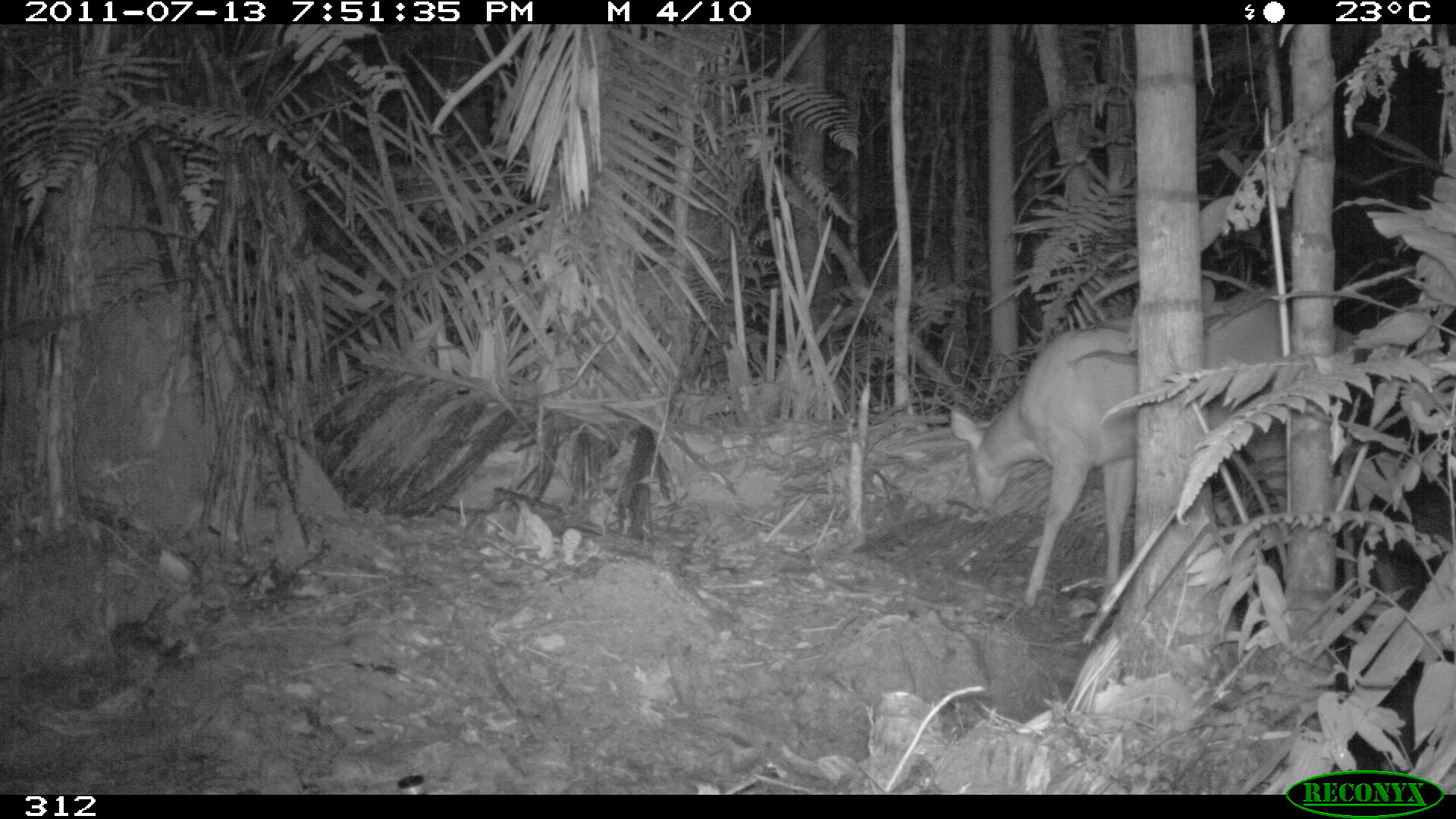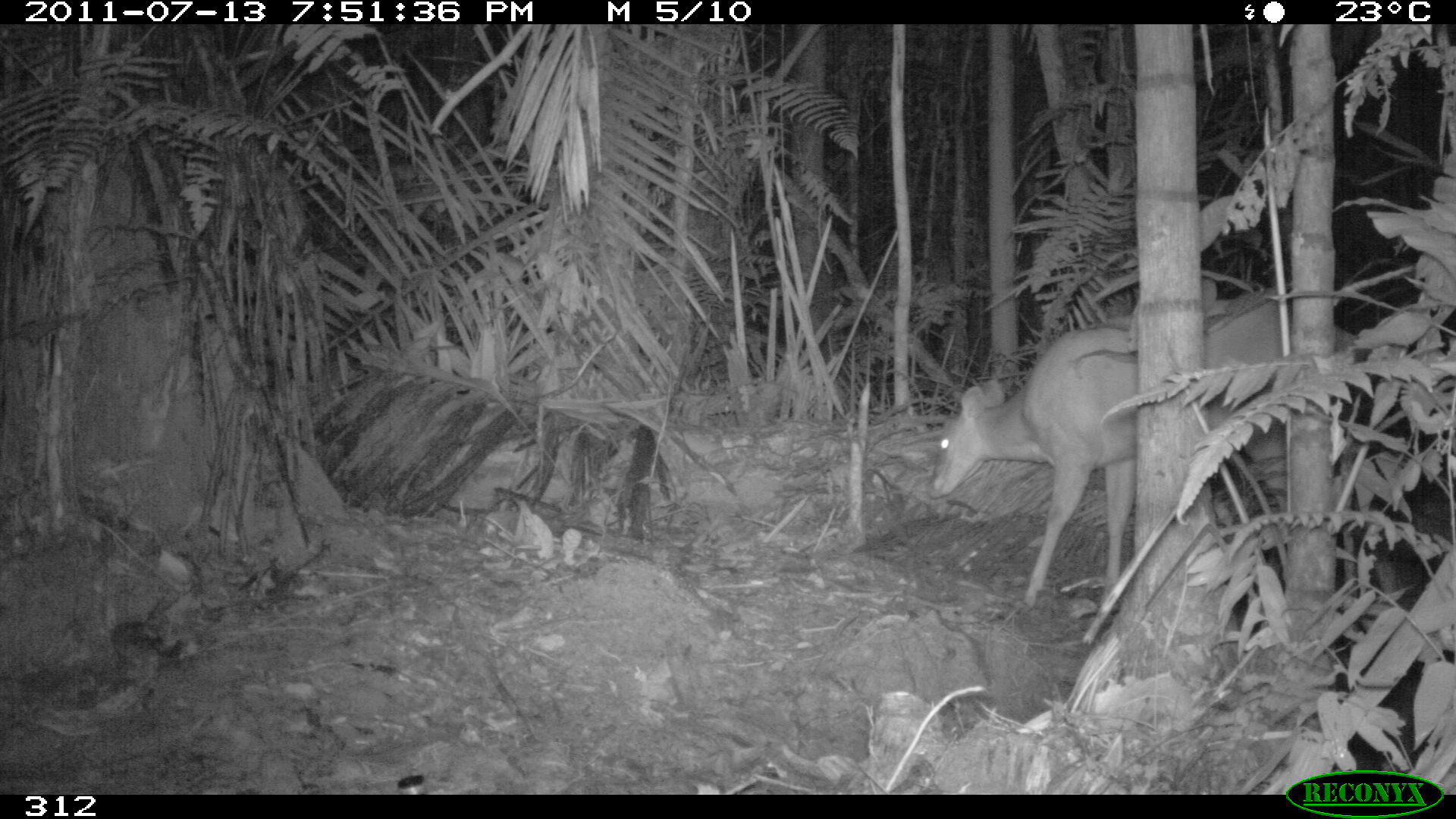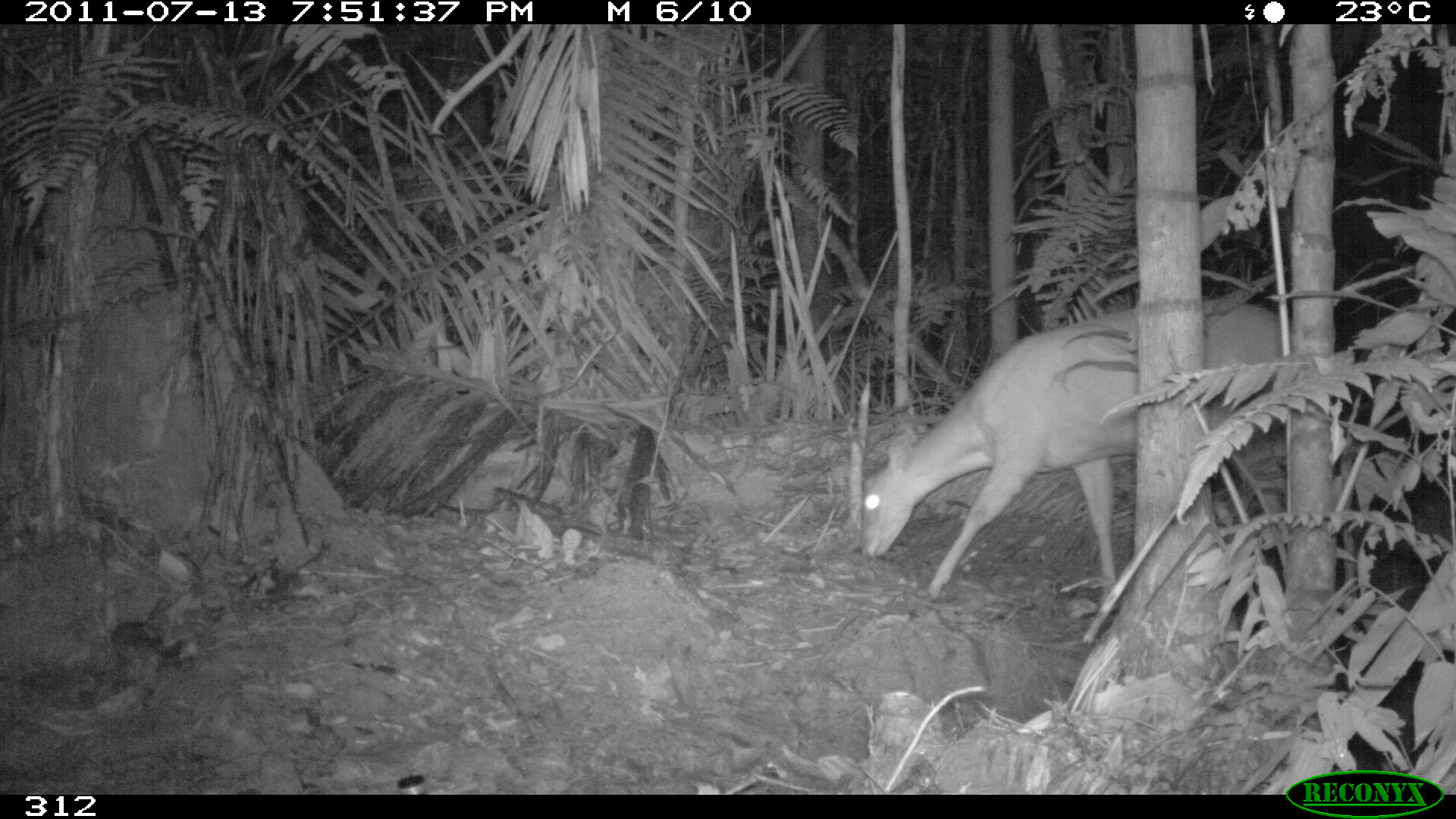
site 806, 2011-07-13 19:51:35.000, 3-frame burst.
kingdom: Animalia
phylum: Chordata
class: Mammalia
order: Artiodactyla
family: Cervidae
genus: Mazama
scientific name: Mazama americana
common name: red brocket